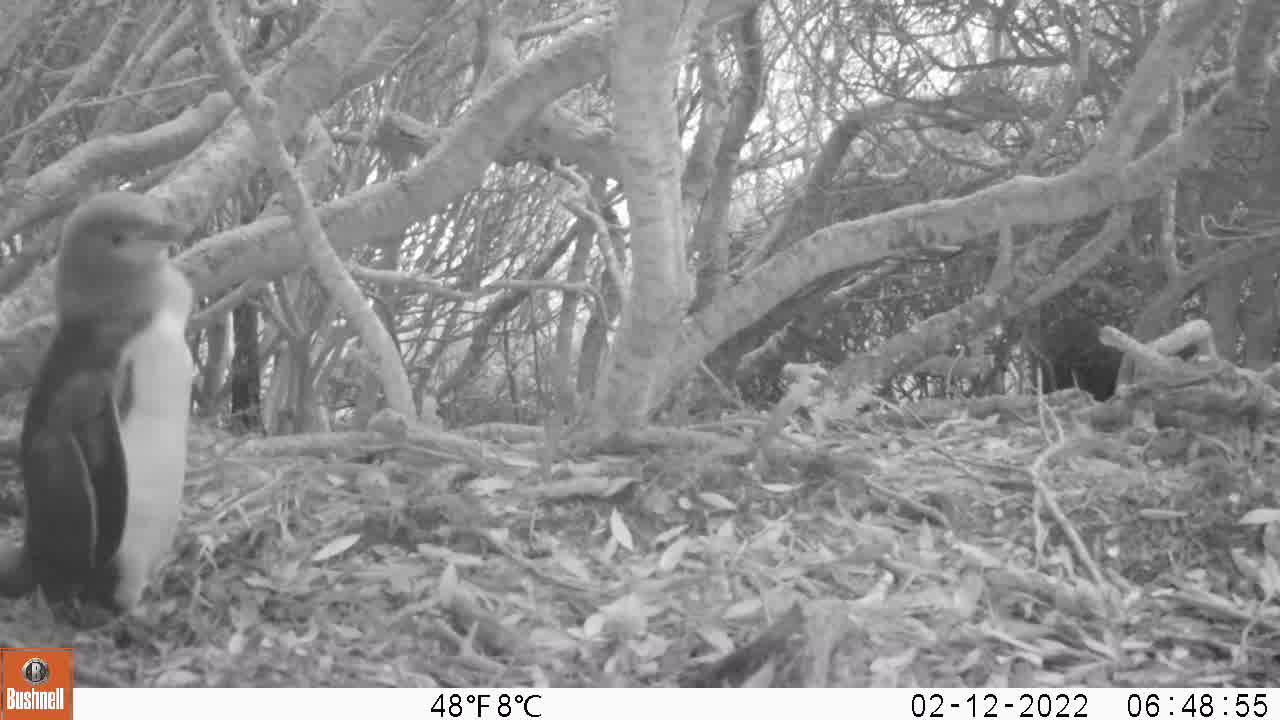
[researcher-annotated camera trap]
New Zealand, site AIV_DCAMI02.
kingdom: Animalia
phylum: Chordata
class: Aves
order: Sphenisciformes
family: Spheniscidae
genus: Megadyptes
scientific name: Megadyptes antipodes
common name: yellow-eyed penguin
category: yellow eyed penguin